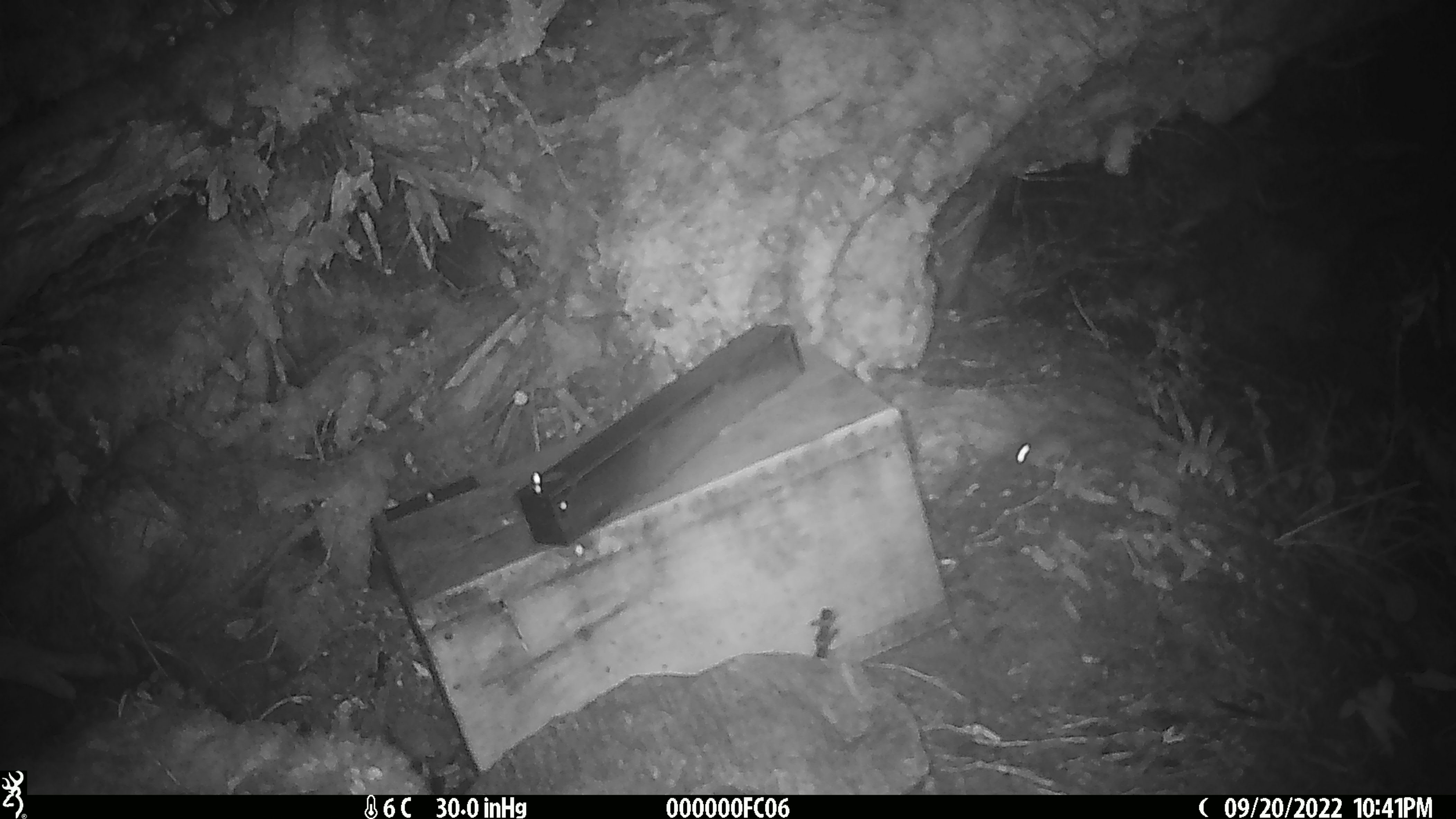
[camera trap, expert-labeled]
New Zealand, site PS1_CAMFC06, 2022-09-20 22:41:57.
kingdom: Animalia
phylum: Chordata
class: Mammalia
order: Rodentia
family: Muridae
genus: Mus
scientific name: Mus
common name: mouse